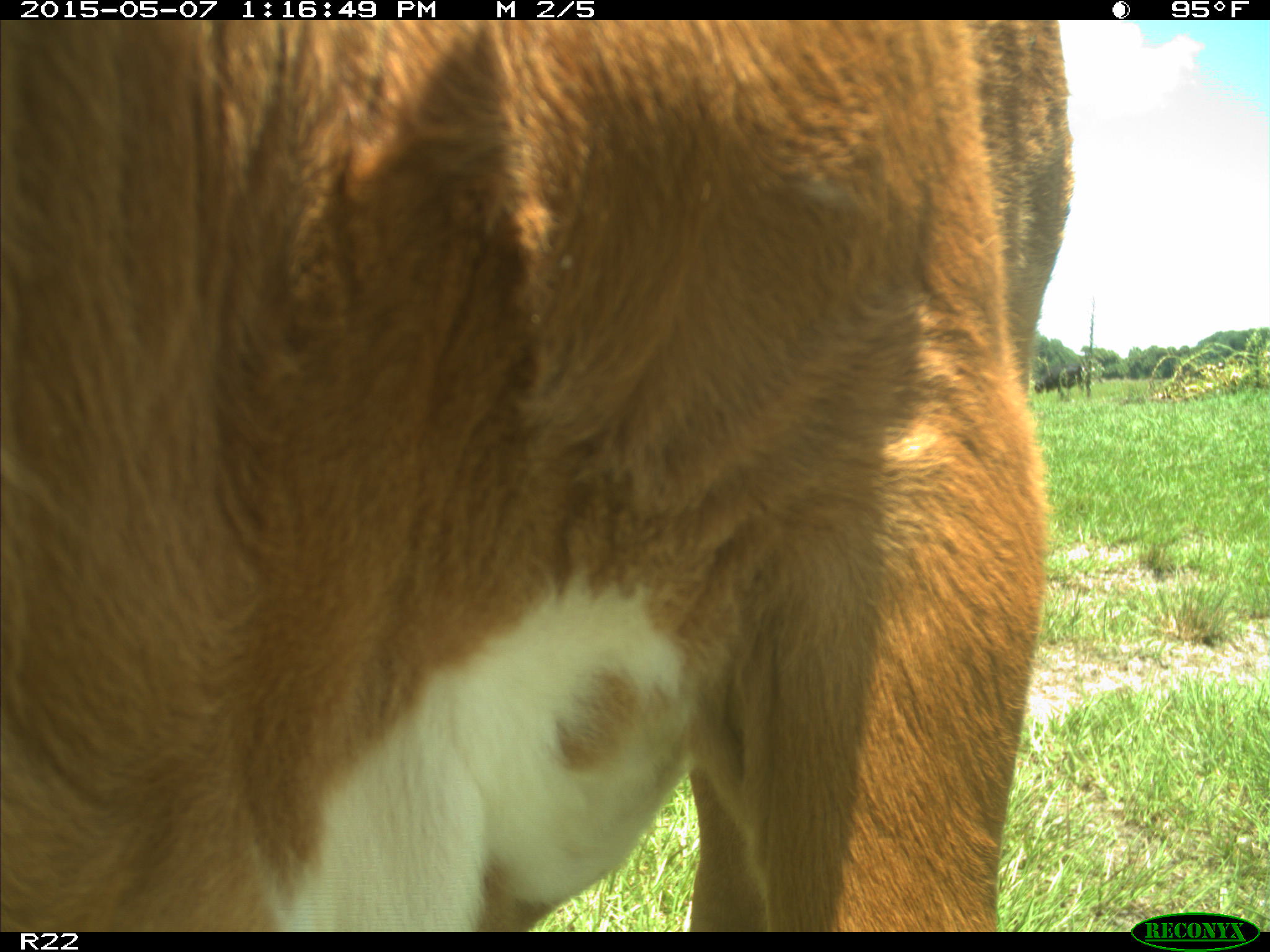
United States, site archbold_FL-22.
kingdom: Animalia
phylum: Chordata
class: Mammalia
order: Artiodactyla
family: Bovidae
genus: Bos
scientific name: Bos taurus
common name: domestic cow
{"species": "Bos taurus (domestic cow)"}